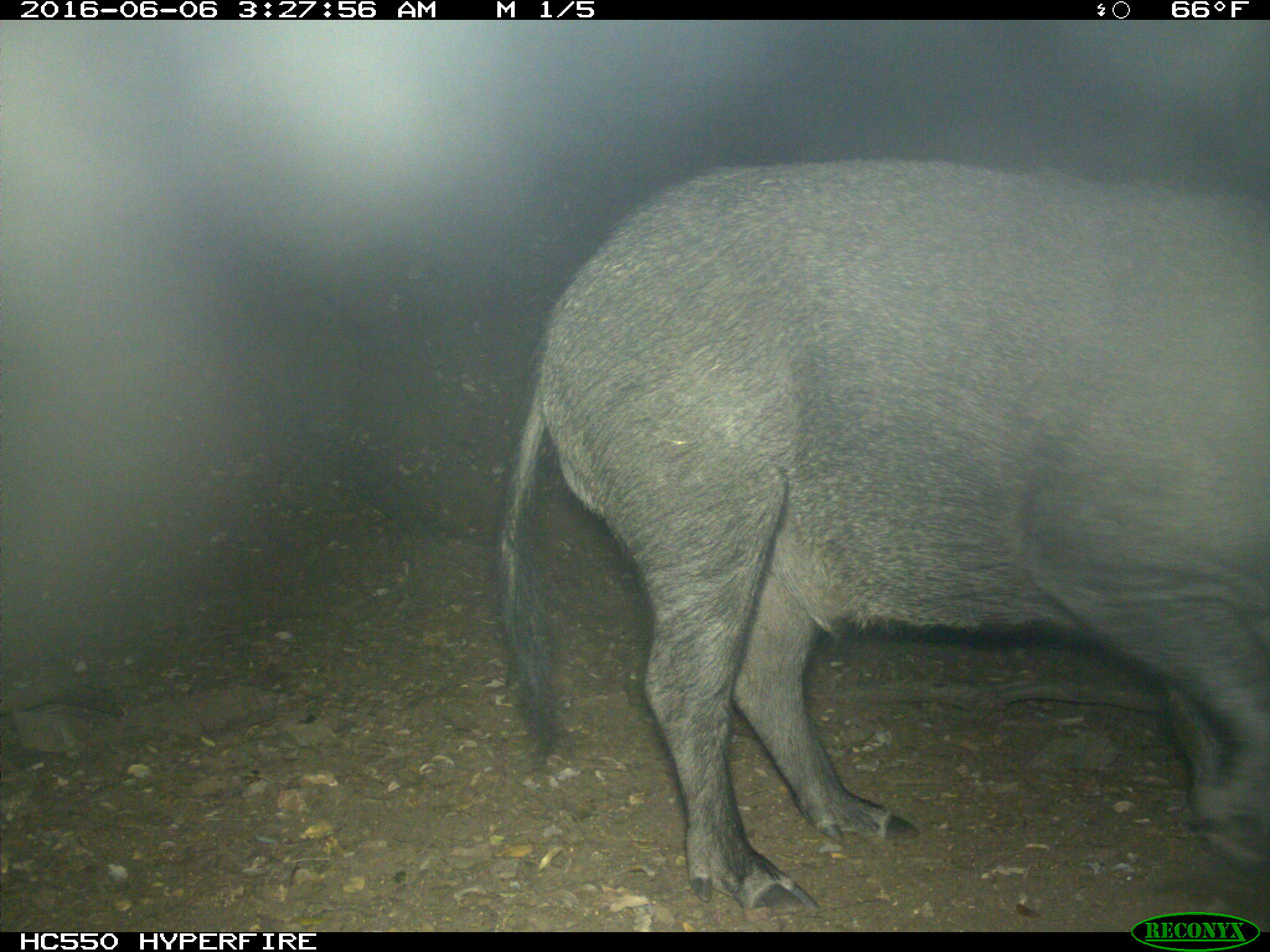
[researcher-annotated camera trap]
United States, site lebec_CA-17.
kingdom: Animalia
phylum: Chordata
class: Mammalia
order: Artiodactyla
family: Suidae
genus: Sus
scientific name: Sus scrofa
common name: wild boar